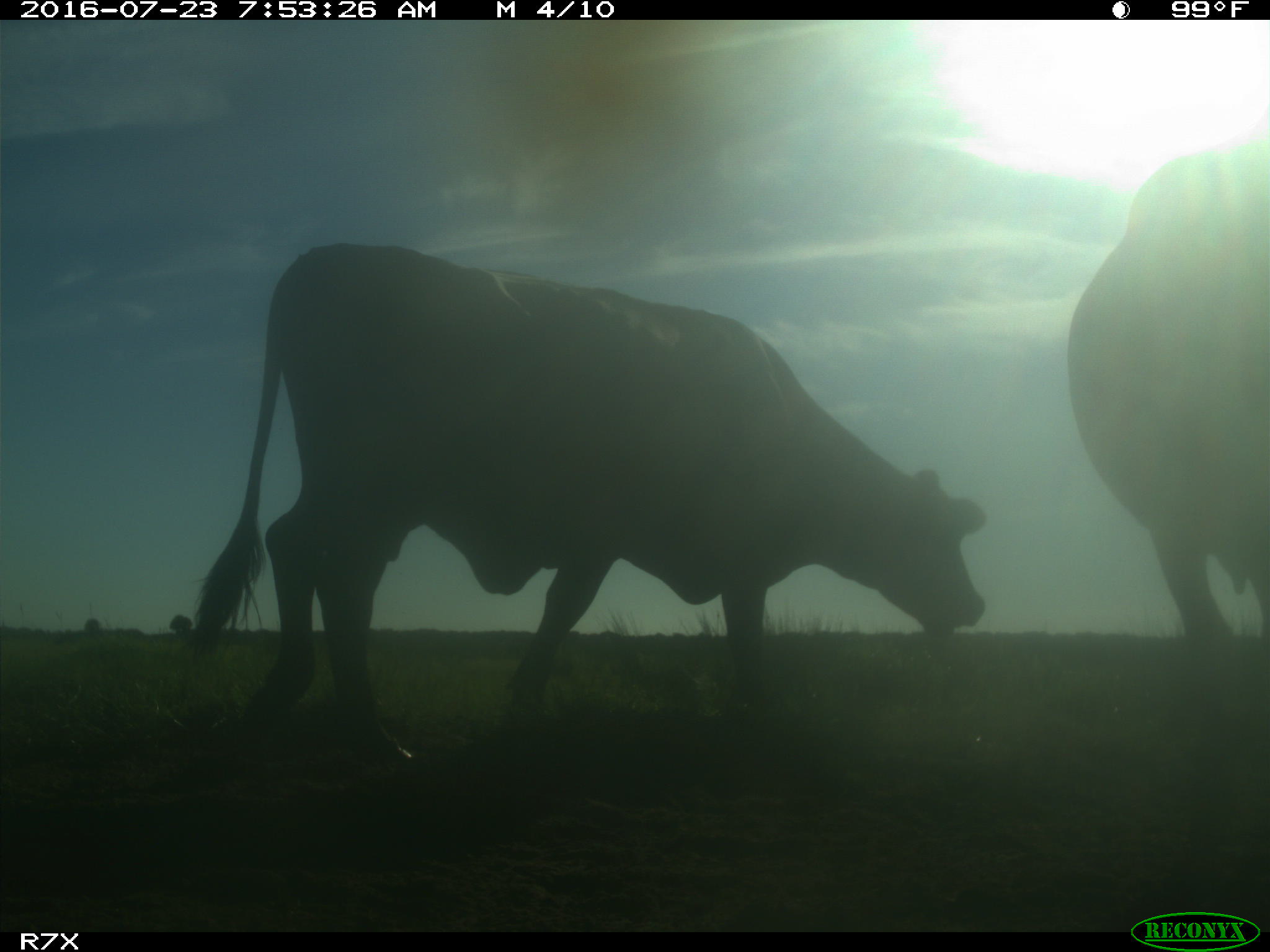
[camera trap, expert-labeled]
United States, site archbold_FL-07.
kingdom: Animalia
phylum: Chordata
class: Mammalia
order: Artiodactyla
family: Bovidae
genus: Bos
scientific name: Bos taurus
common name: domestic cow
Bos taurus (domestic cow).